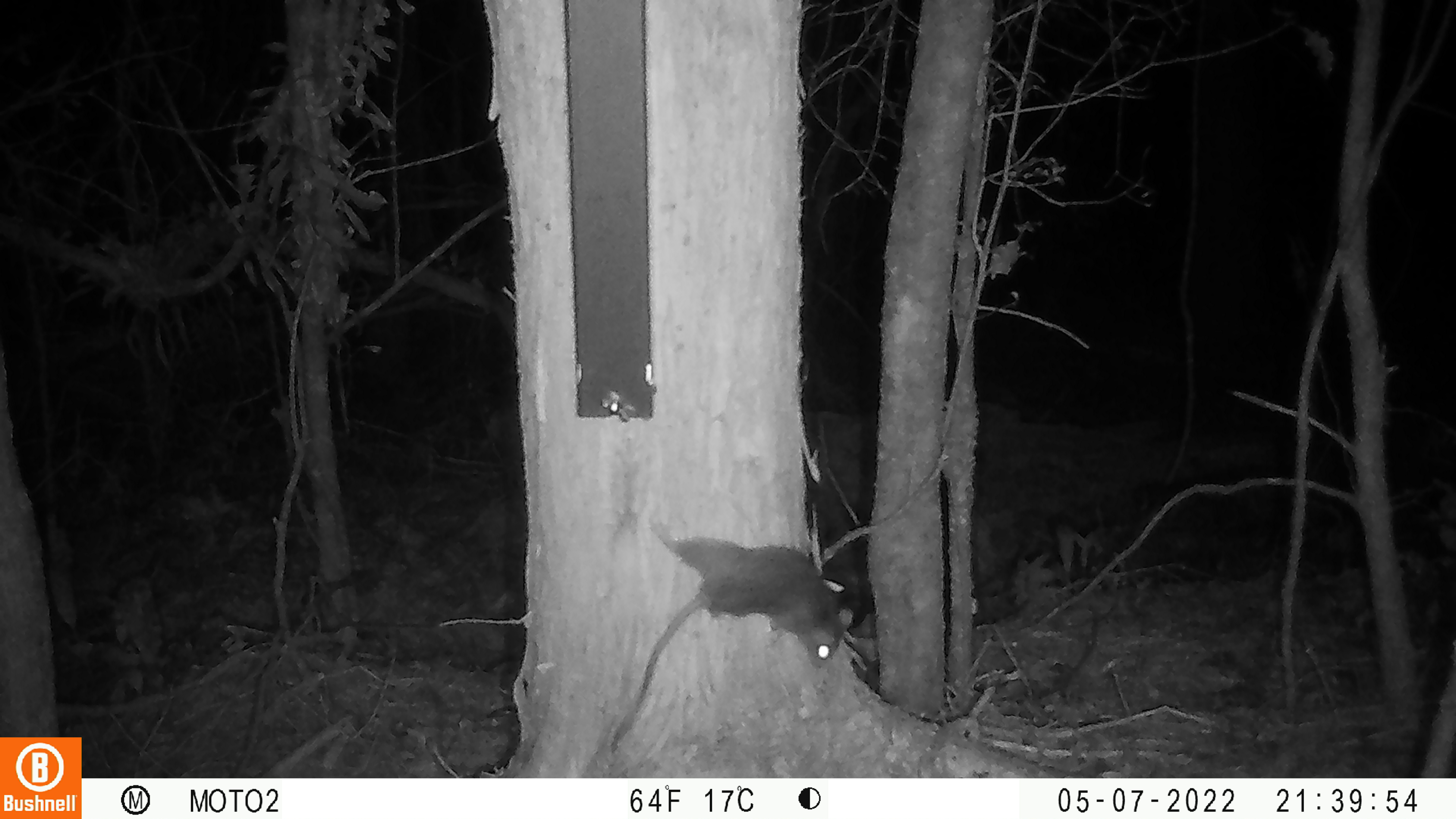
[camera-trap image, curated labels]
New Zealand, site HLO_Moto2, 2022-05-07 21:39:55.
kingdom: Animalia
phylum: Chordata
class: Mammalia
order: Rodentia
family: Muridae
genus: Rattus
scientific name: Rattus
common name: rat